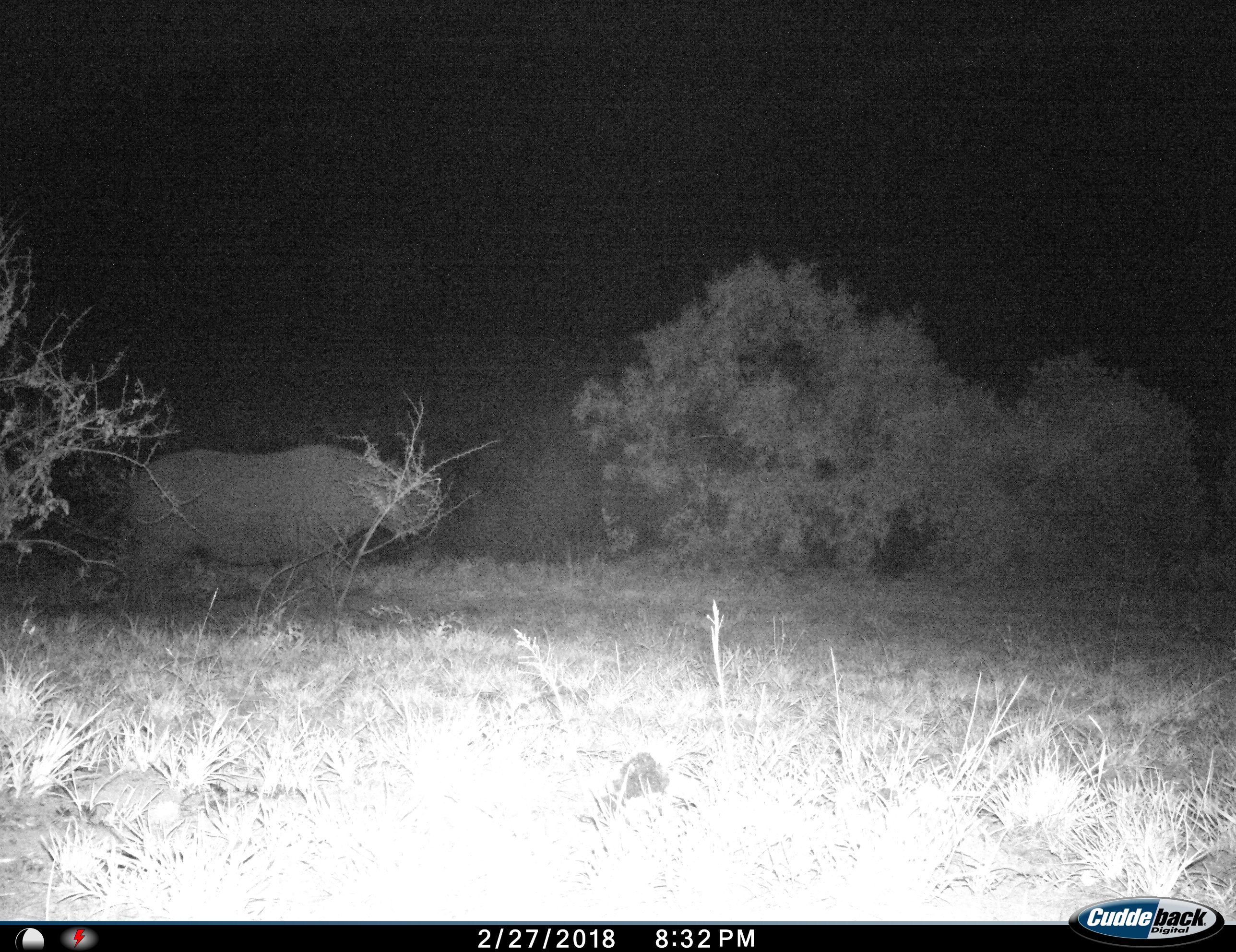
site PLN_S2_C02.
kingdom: Animalia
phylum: Chordata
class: Mammalia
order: Perissodactyla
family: Rhinocerotidae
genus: Diceros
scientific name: Diceros bicornis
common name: black rhinoceros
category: rhinocerosblack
Rhinocerosblack (black rhinoceros) (Diceros bicornis), count 1. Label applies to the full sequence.